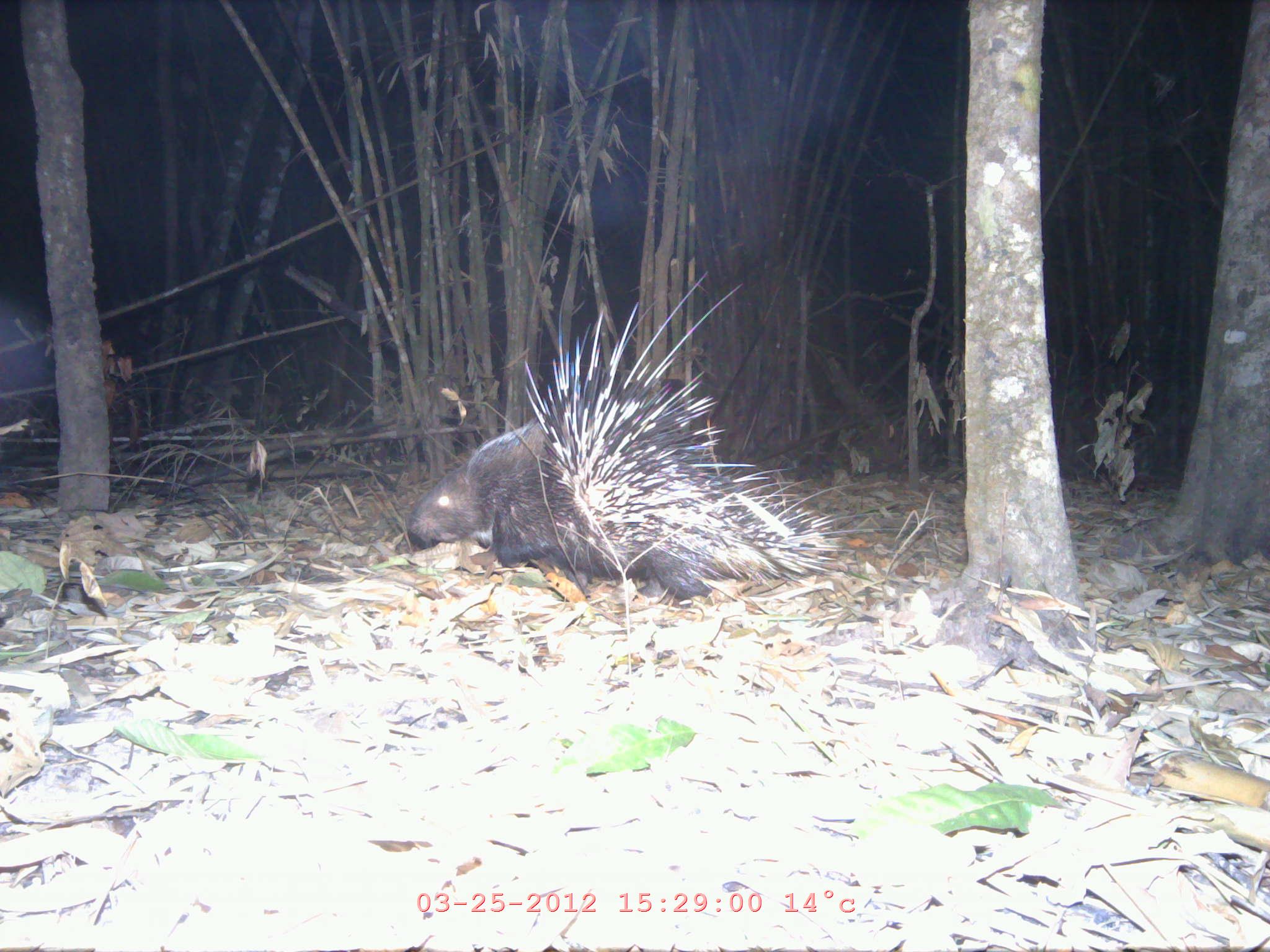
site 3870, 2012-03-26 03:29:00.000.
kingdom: Animalia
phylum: Chordata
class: Mammalia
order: Rodentia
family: Hystricidae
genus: Hystrix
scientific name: Hystrix brachyura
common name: east asian porcupine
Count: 1.